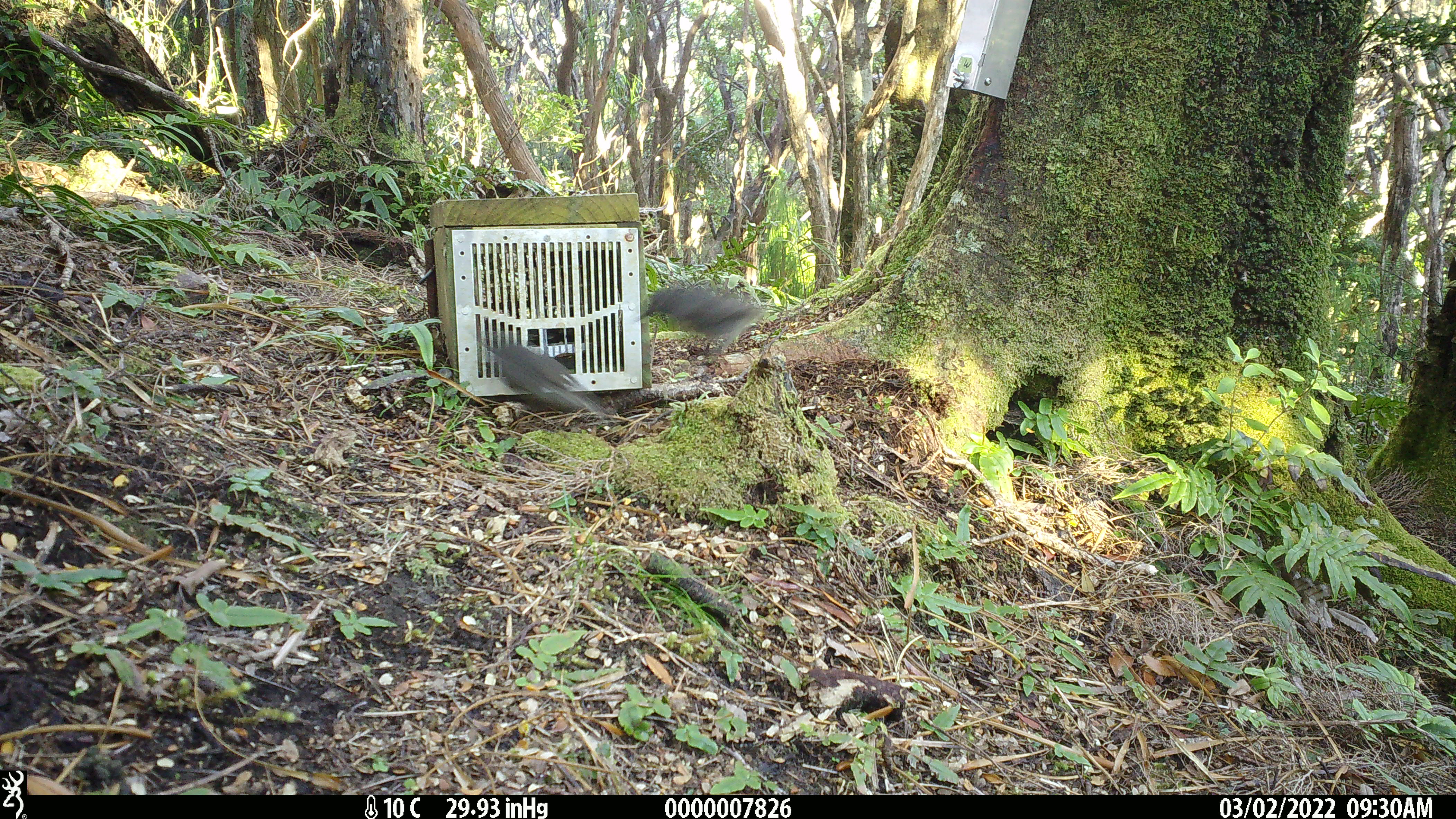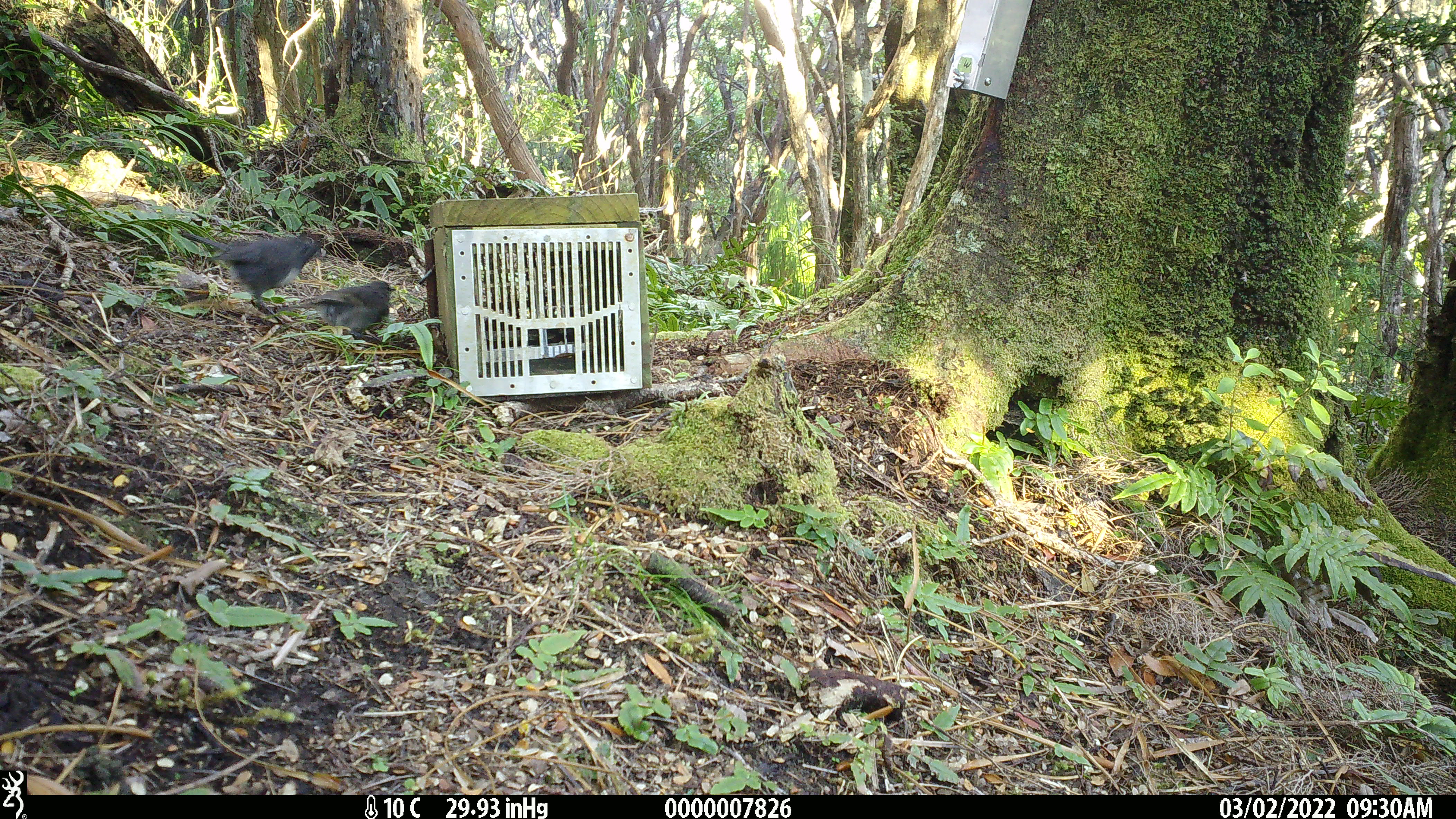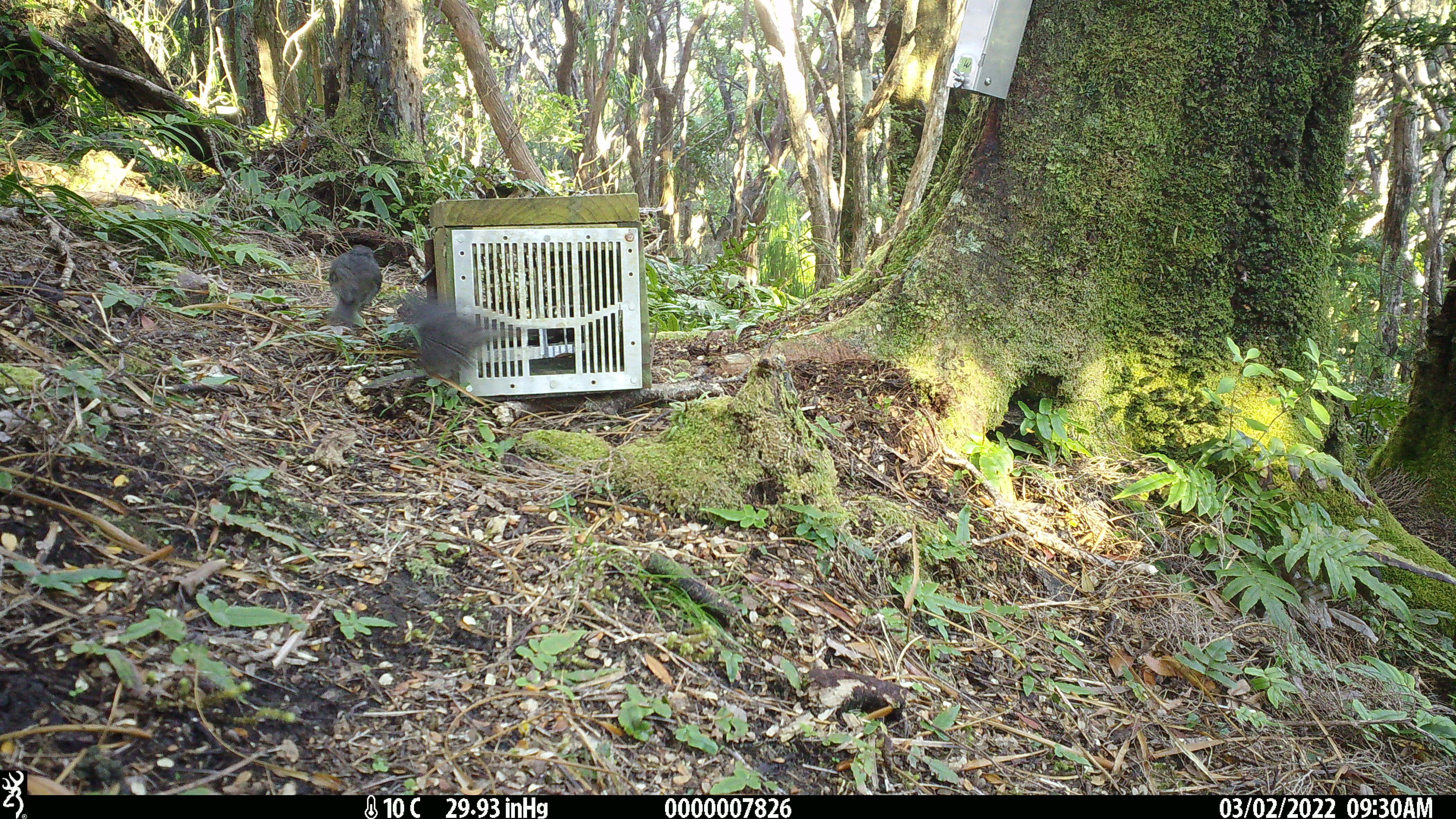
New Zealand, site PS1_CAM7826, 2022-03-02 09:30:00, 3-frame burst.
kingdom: Animalia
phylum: Chordata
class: Aves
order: Passeriformes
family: Petroicidae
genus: Petroica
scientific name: Petroica australis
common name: new zealand robin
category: robin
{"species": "robin (new zealand robin) (Petroica australis)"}